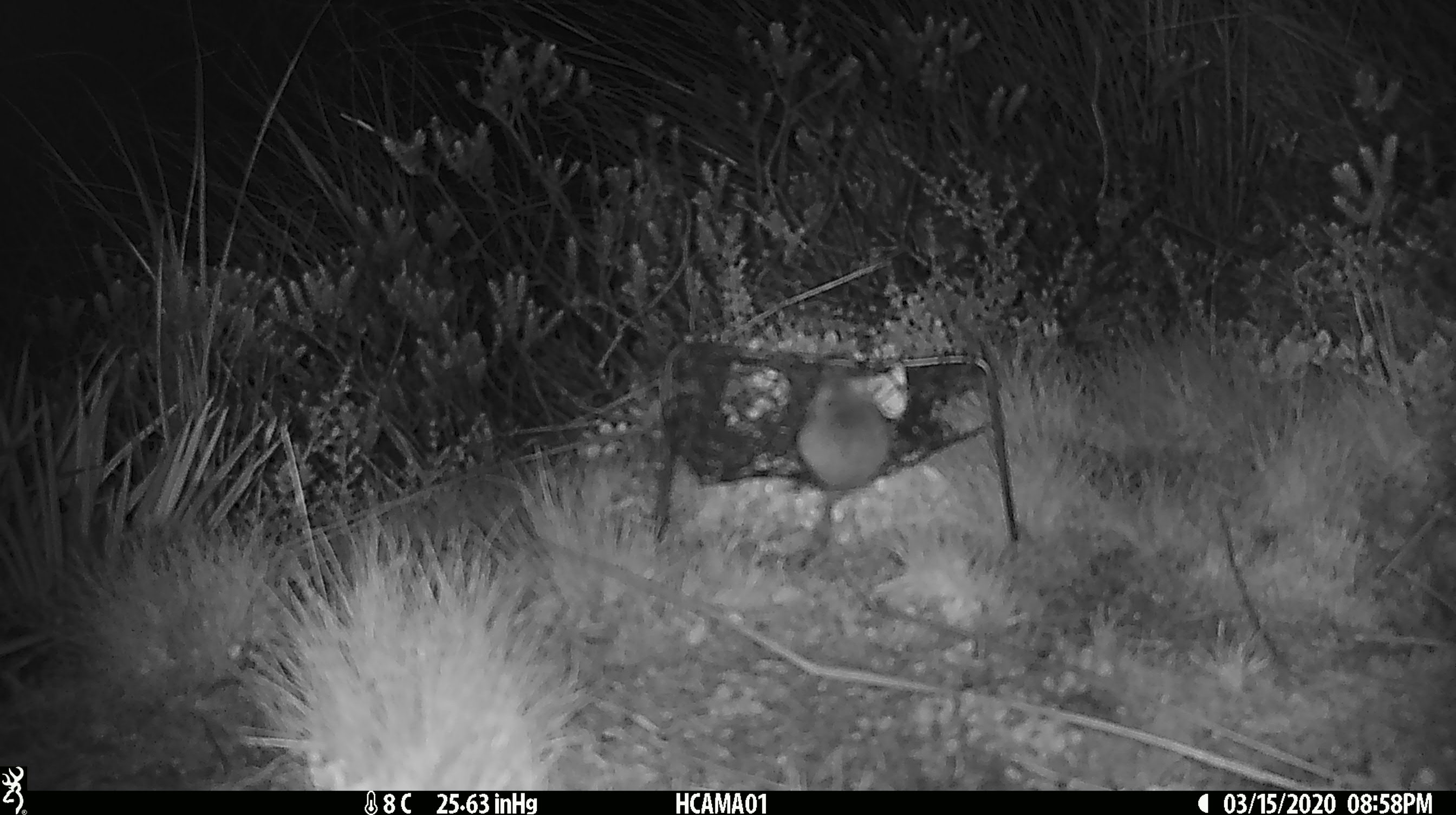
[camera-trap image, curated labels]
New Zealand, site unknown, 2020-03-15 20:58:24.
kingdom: Animalia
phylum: Chordata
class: Mammalia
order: Rodentia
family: Muridae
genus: Mus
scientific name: Mus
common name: mouse